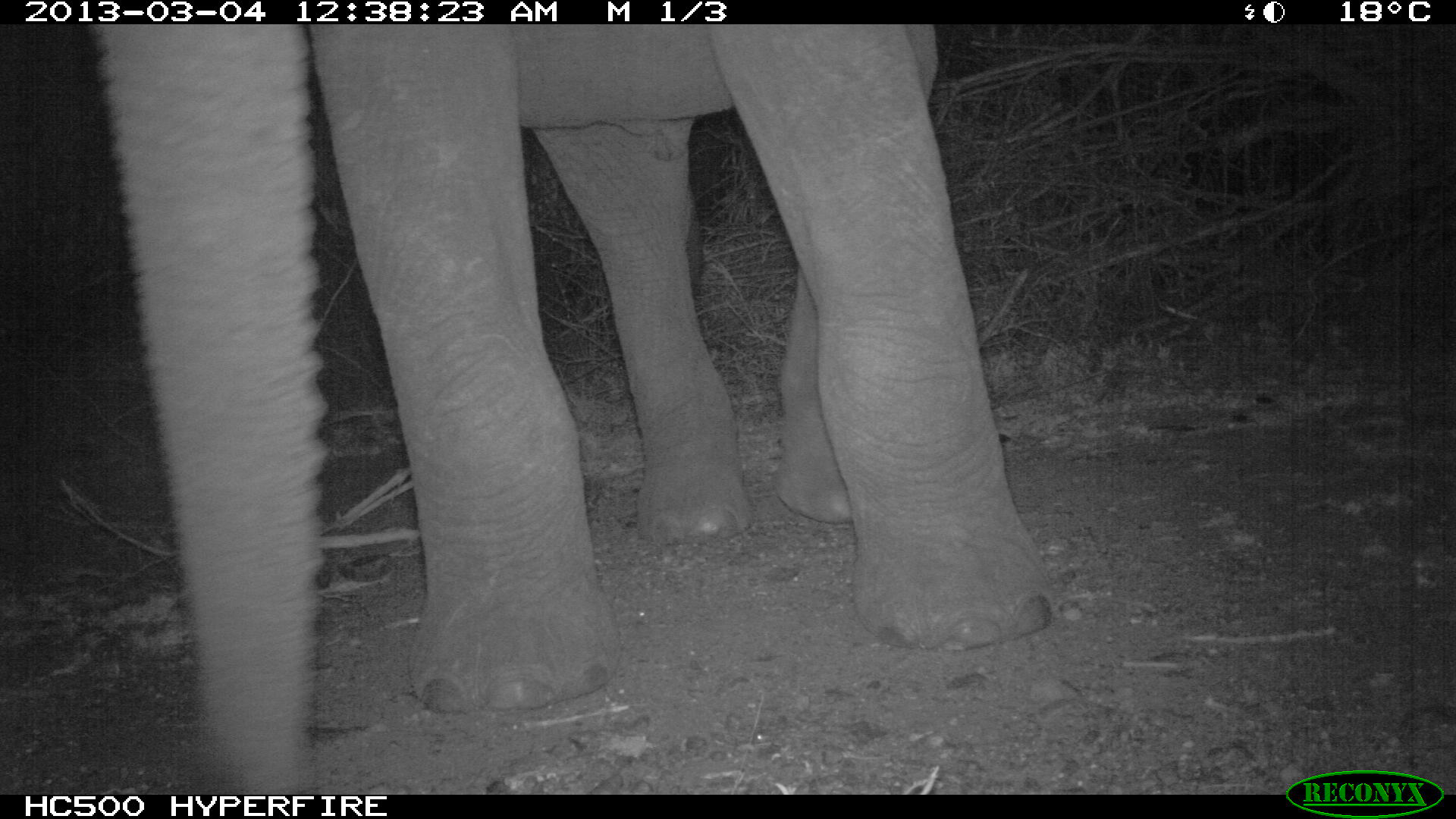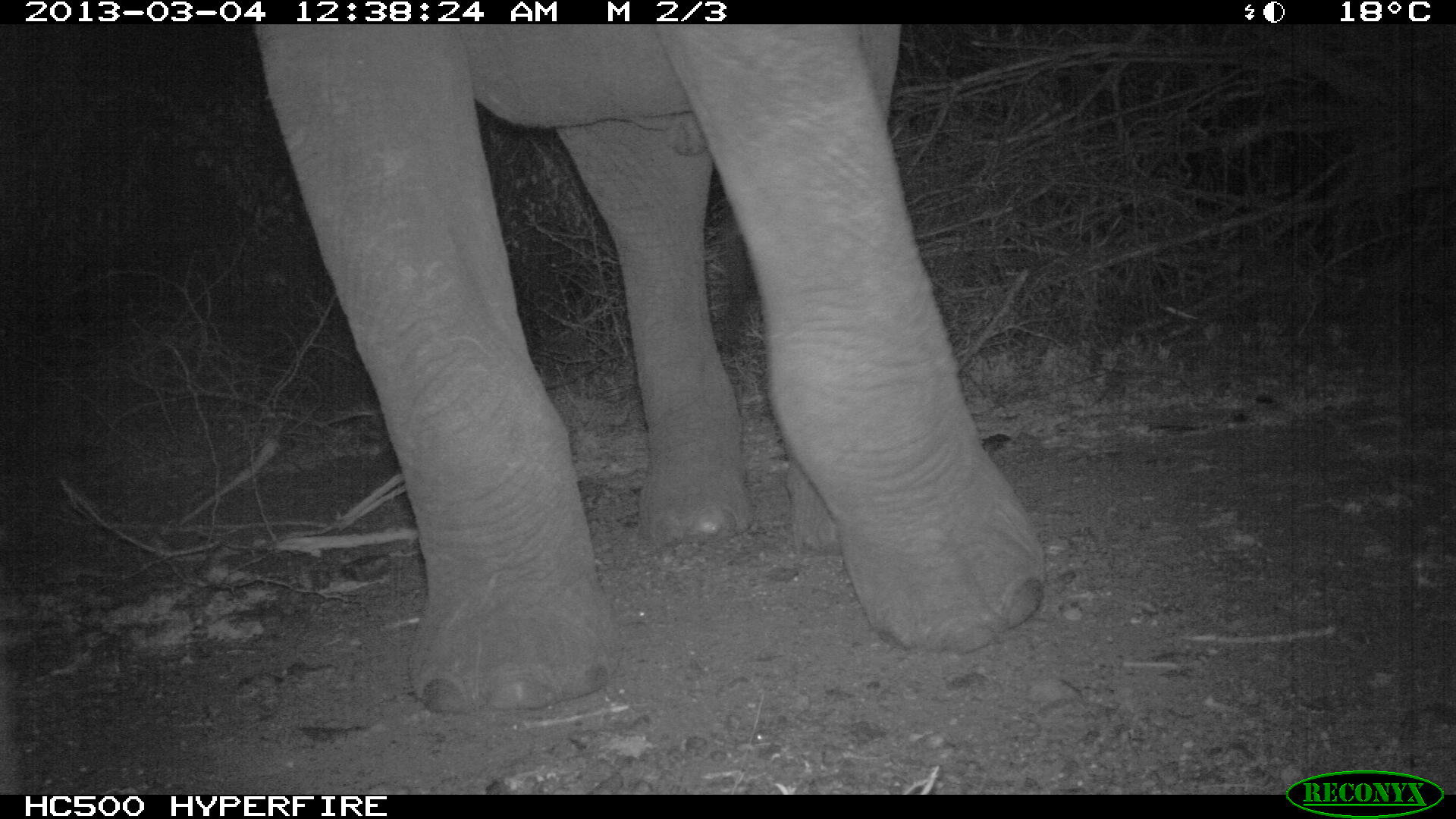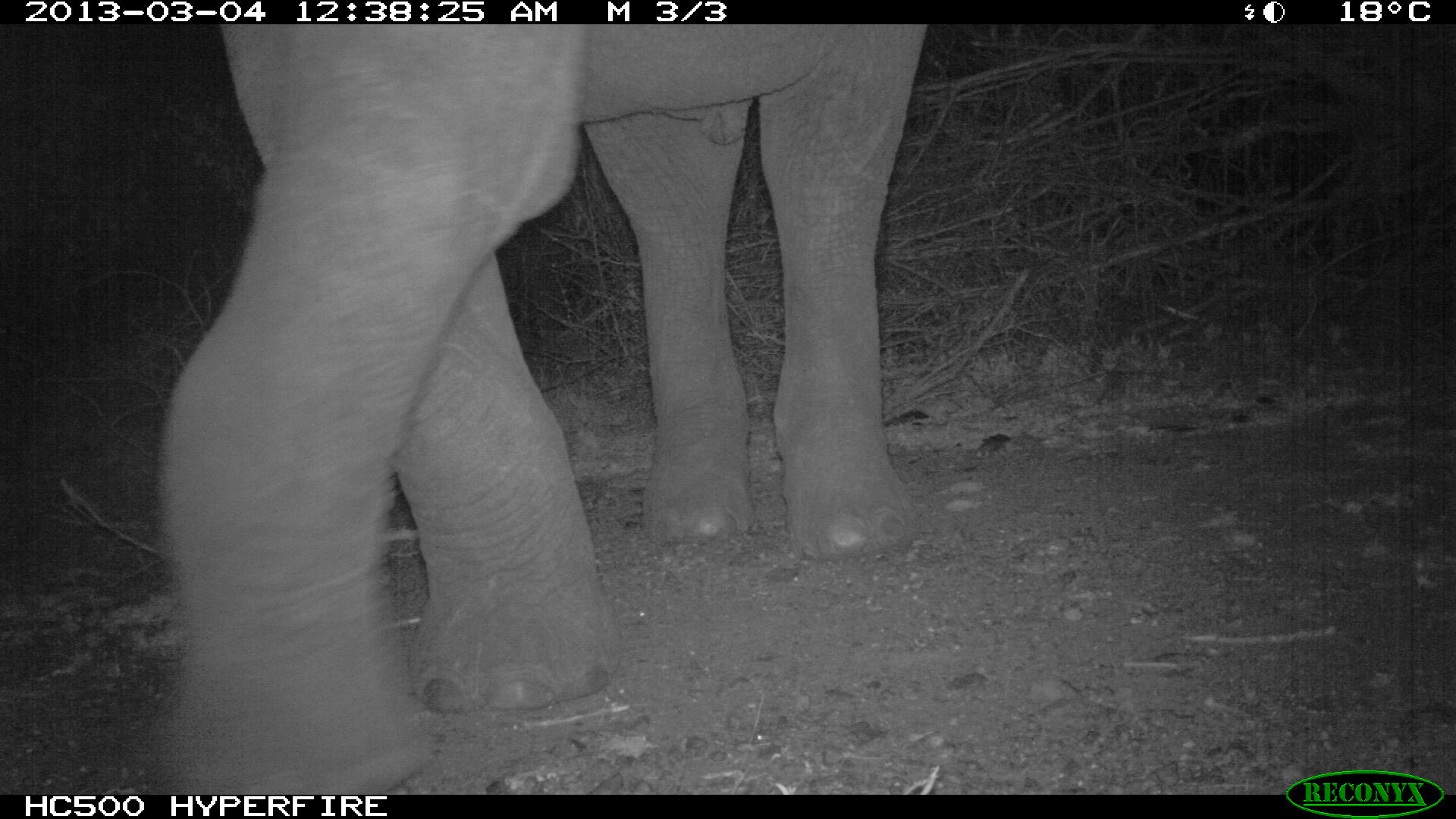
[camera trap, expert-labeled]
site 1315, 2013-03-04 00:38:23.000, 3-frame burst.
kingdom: Animalia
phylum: Chordata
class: Mammalia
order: Proboscidea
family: Elephantidae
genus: Loxodonta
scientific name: Loxodonta africana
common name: african bush elephant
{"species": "Loxodonta africana (african bush elephant)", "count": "1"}